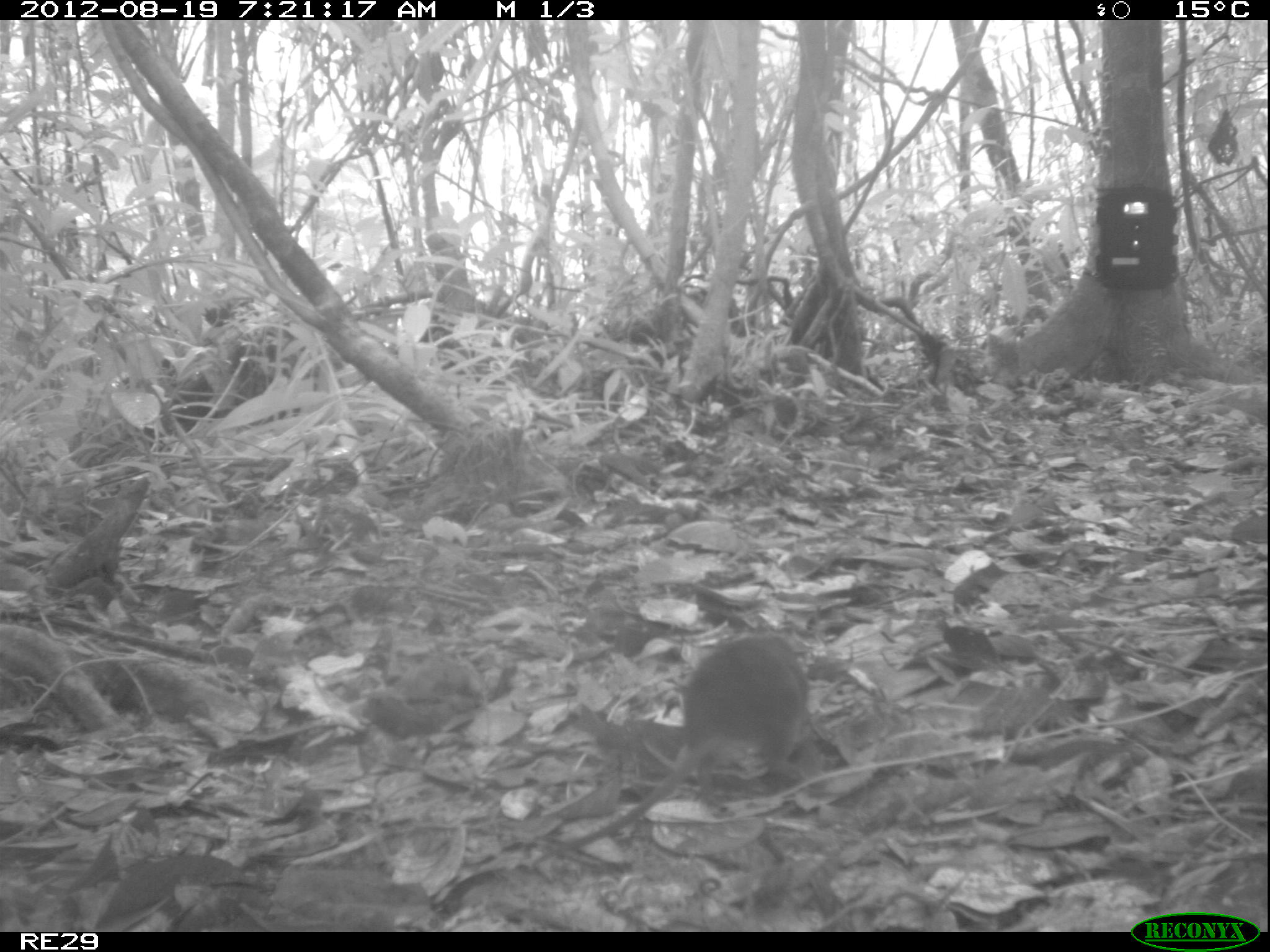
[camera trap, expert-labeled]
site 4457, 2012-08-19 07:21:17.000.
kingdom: Animalia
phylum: Chordata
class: Mammalia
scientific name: Mammalia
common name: mammals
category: small mammal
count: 1